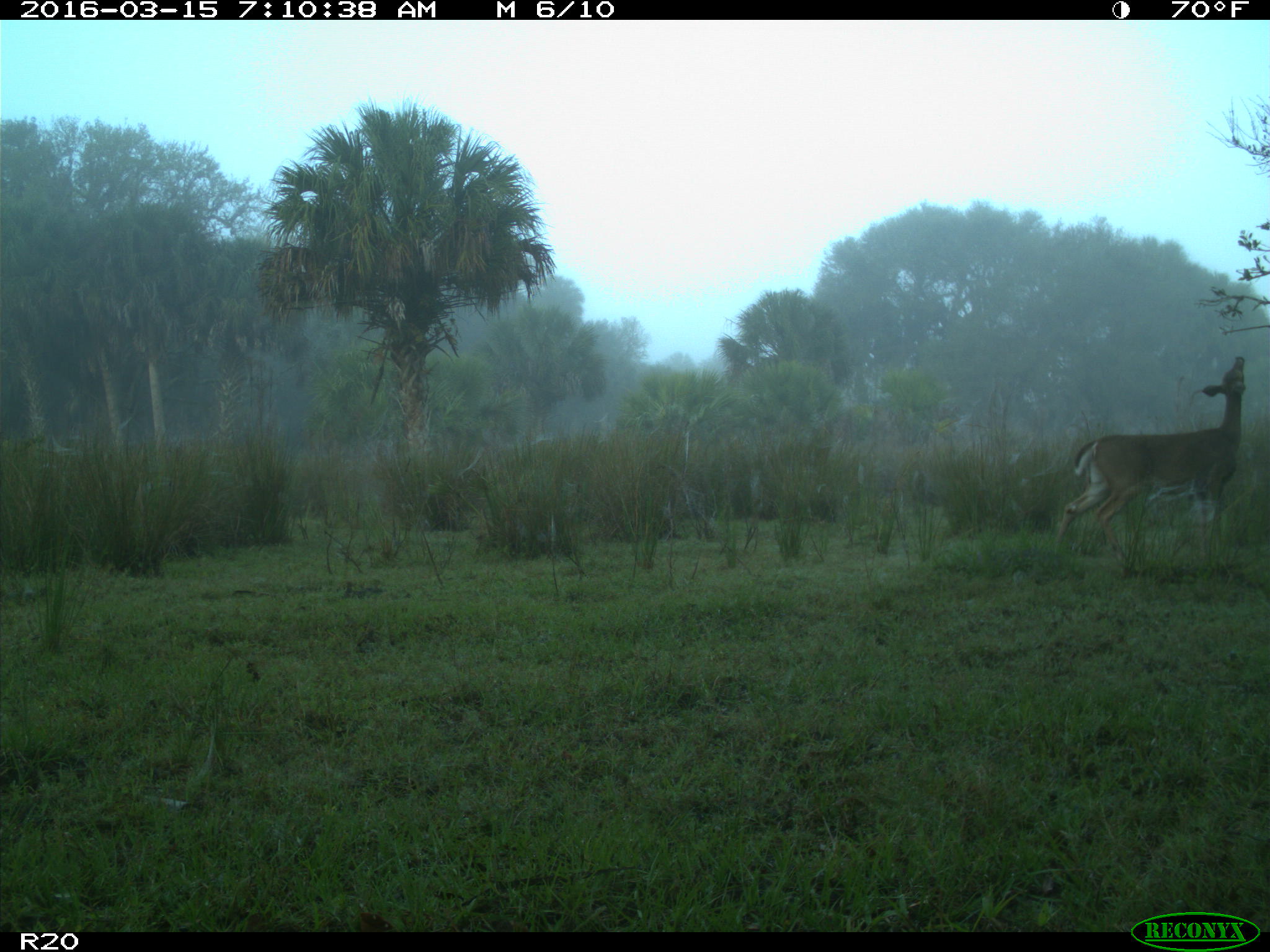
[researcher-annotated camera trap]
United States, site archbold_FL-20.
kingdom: Animalia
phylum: Chordata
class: Mammalia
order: Artiodactyla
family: Cervidae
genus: Odocoileus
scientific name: Odocoileus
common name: deer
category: unidentified deer